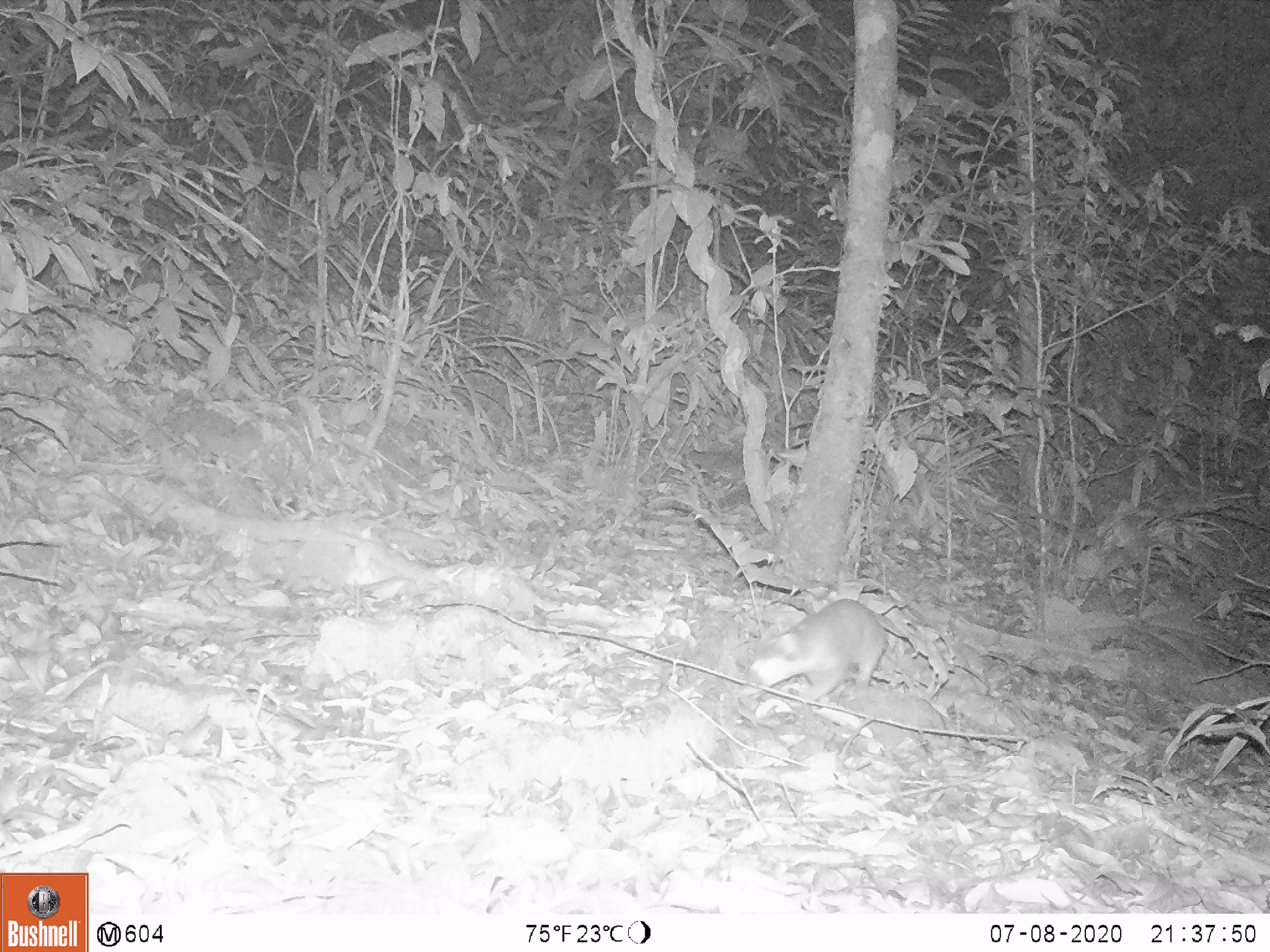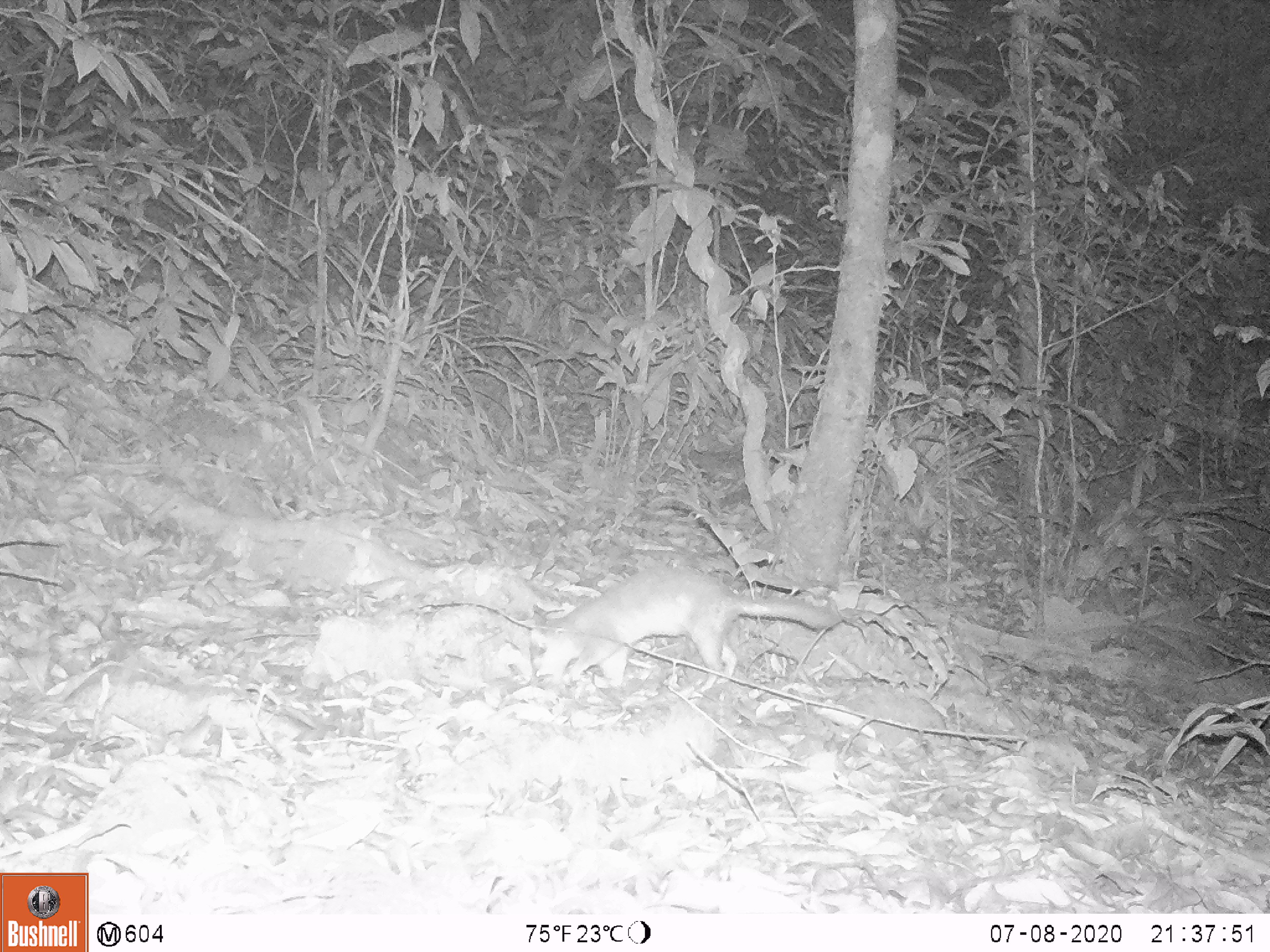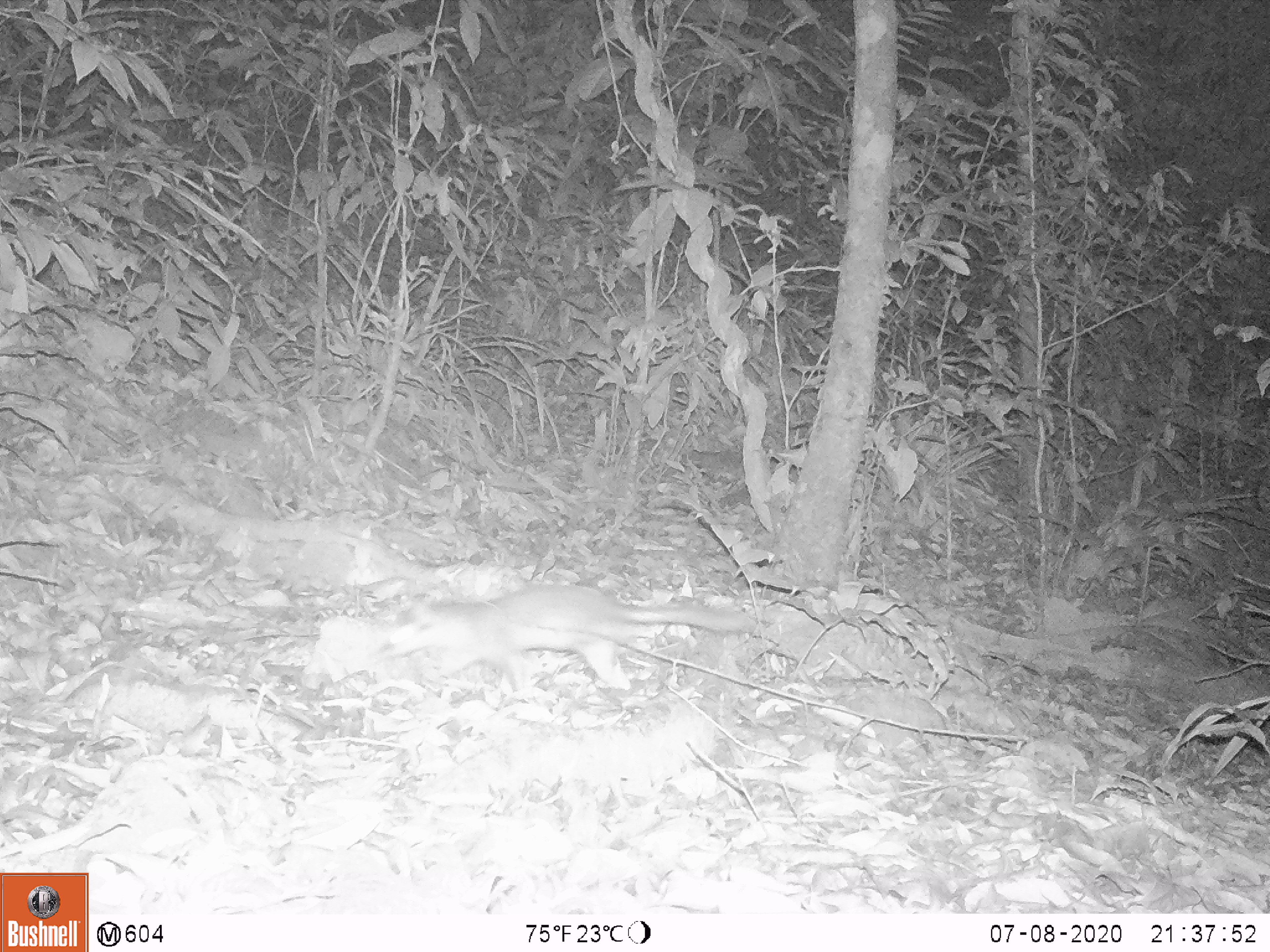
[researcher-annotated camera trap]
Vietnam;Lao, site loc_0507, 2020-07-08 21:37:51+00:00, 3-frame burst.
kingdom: Animalia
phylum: Chordata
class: Mammalia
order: Carnivora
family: Mustelidae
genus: Melogale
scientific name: Melogale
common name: ferret badger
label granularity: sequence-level